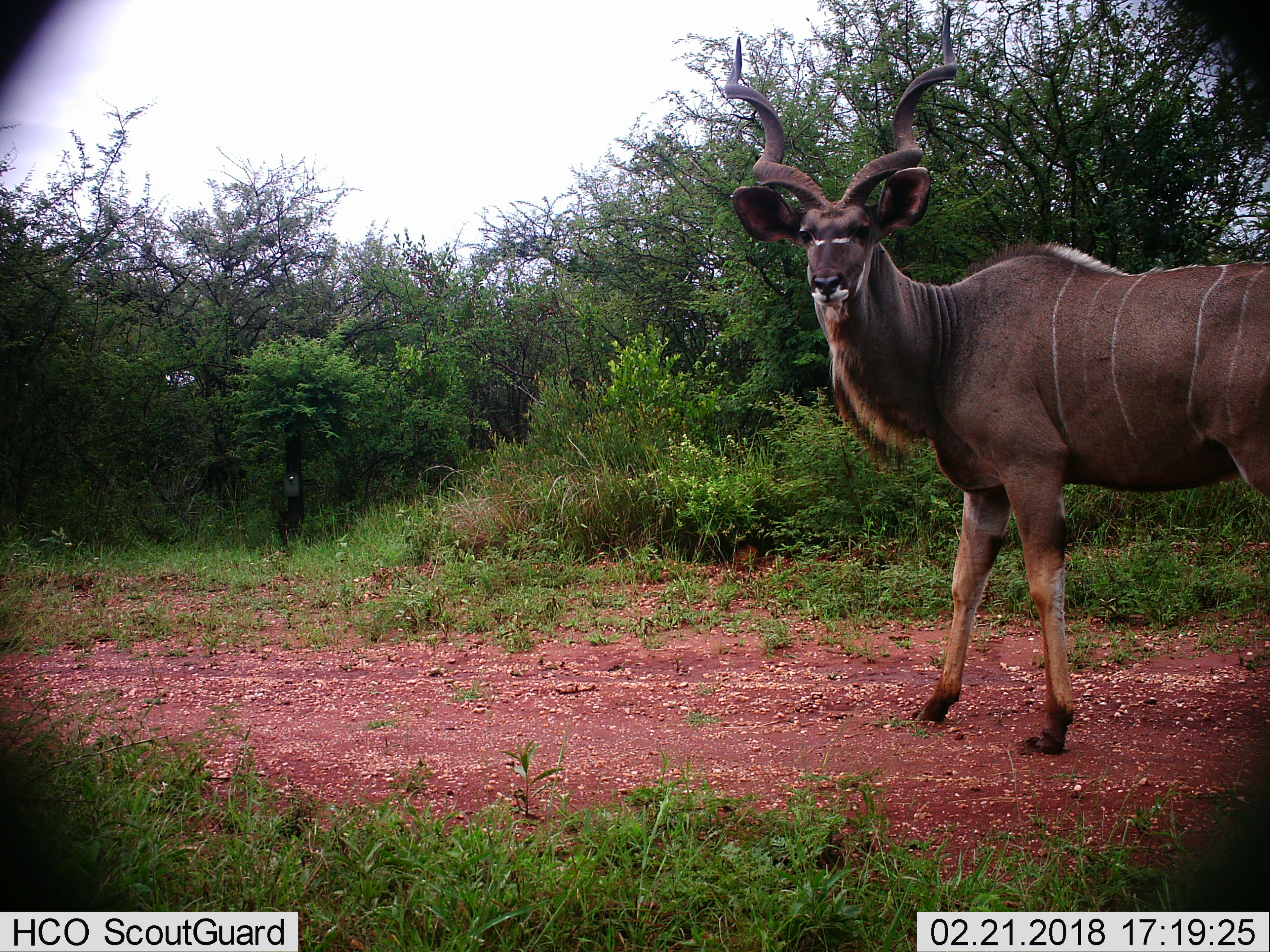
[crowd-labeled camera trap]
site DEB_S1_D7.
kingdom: Animalia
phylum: Chordata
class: Mammalia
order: Artiodactyla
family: Bovidae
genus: Tragelaphus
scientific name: Tragelaphus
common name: kudu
Kudu (Tragelaphus), count 1. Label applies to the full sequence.